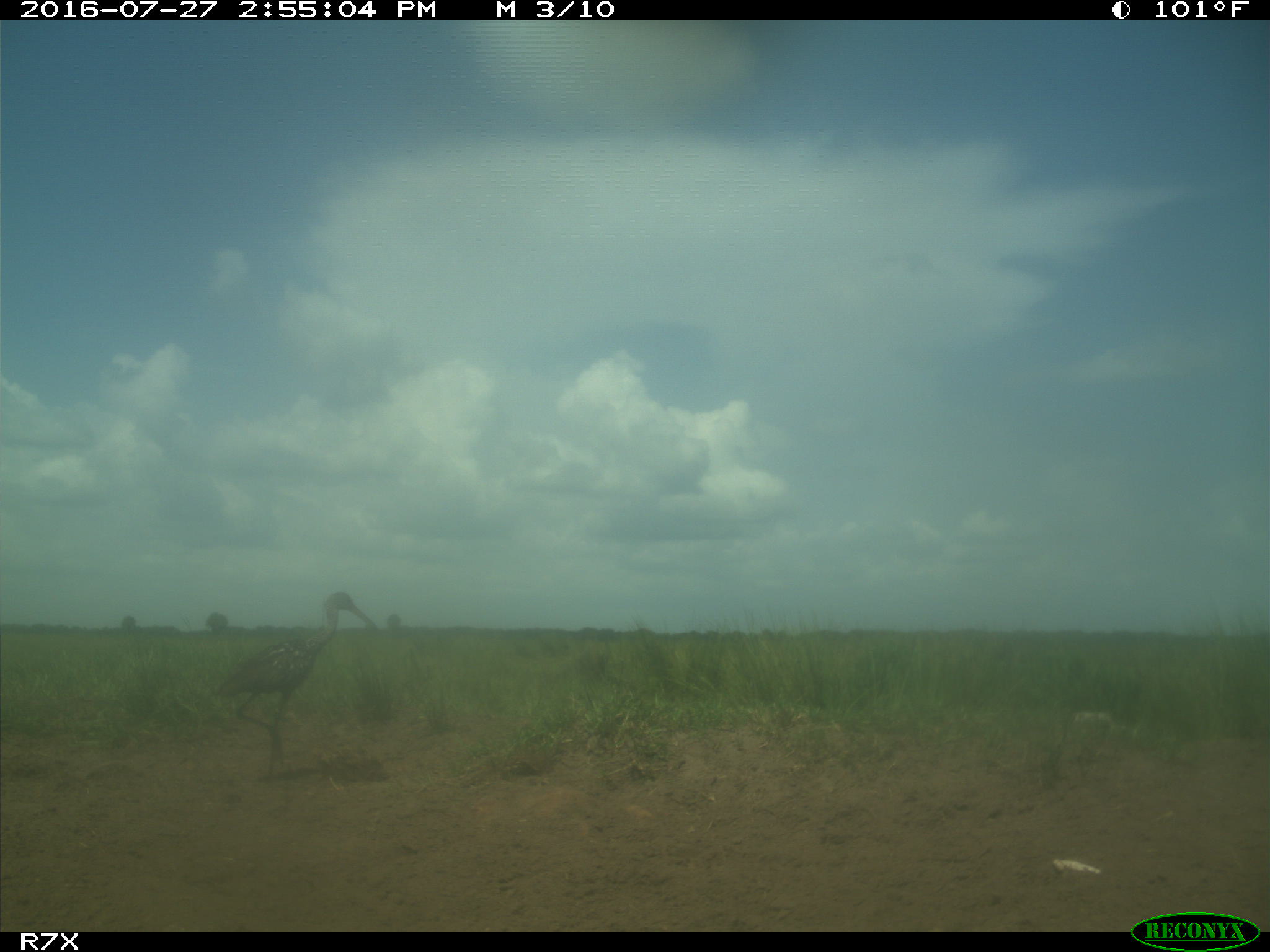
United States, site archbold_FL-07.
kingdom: Animalia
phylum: Chordata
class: Aves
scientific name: Aves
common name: birds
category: unidentified bird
Unidentified bird (birds) (Aves).